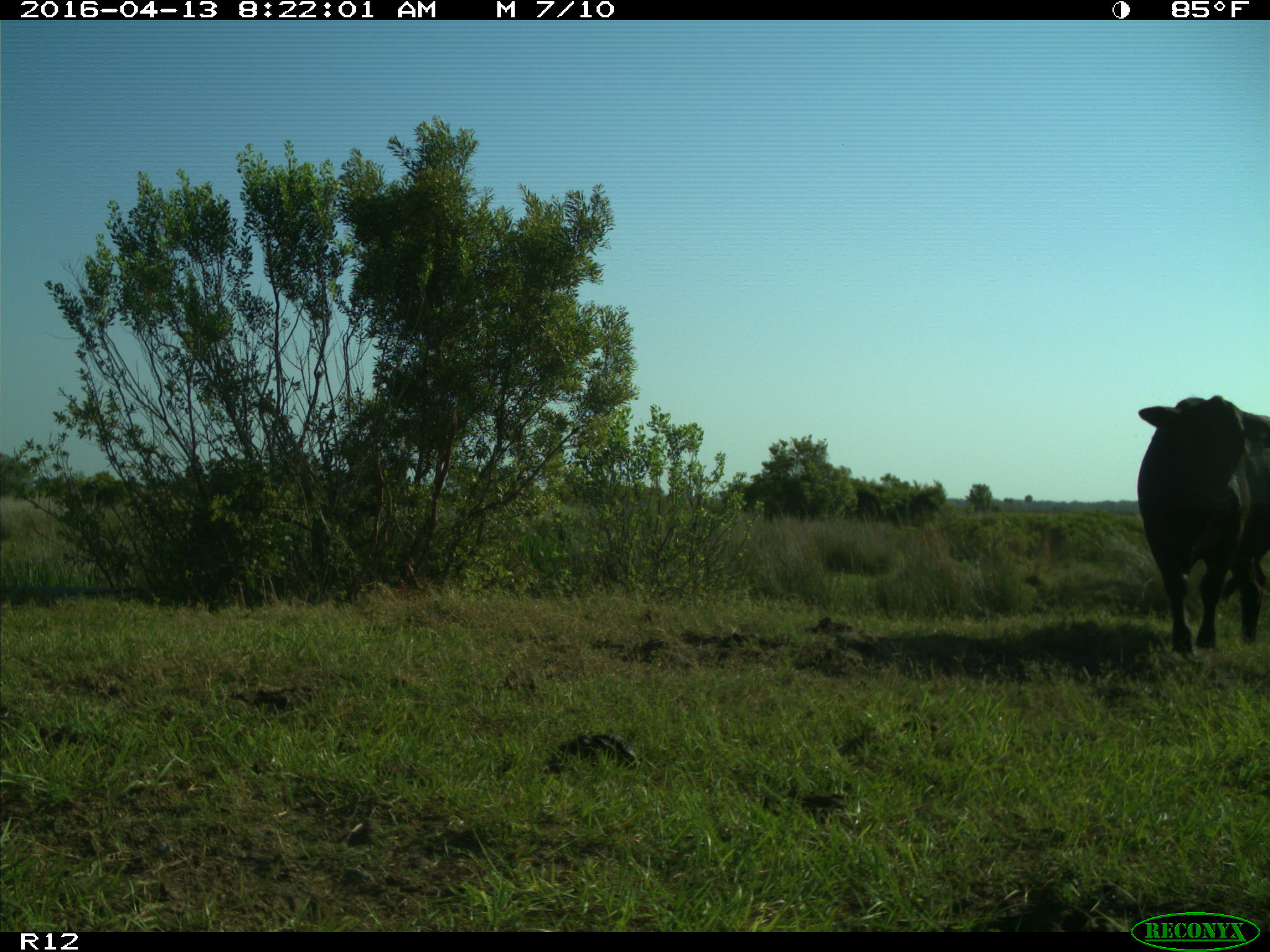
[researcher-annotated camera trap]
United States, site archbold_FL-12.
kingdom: Animalia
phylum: Chordata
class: Mammalia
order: Artiodactyla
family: Bovidae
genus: Bos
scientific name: Bos taurus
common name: domestic cow